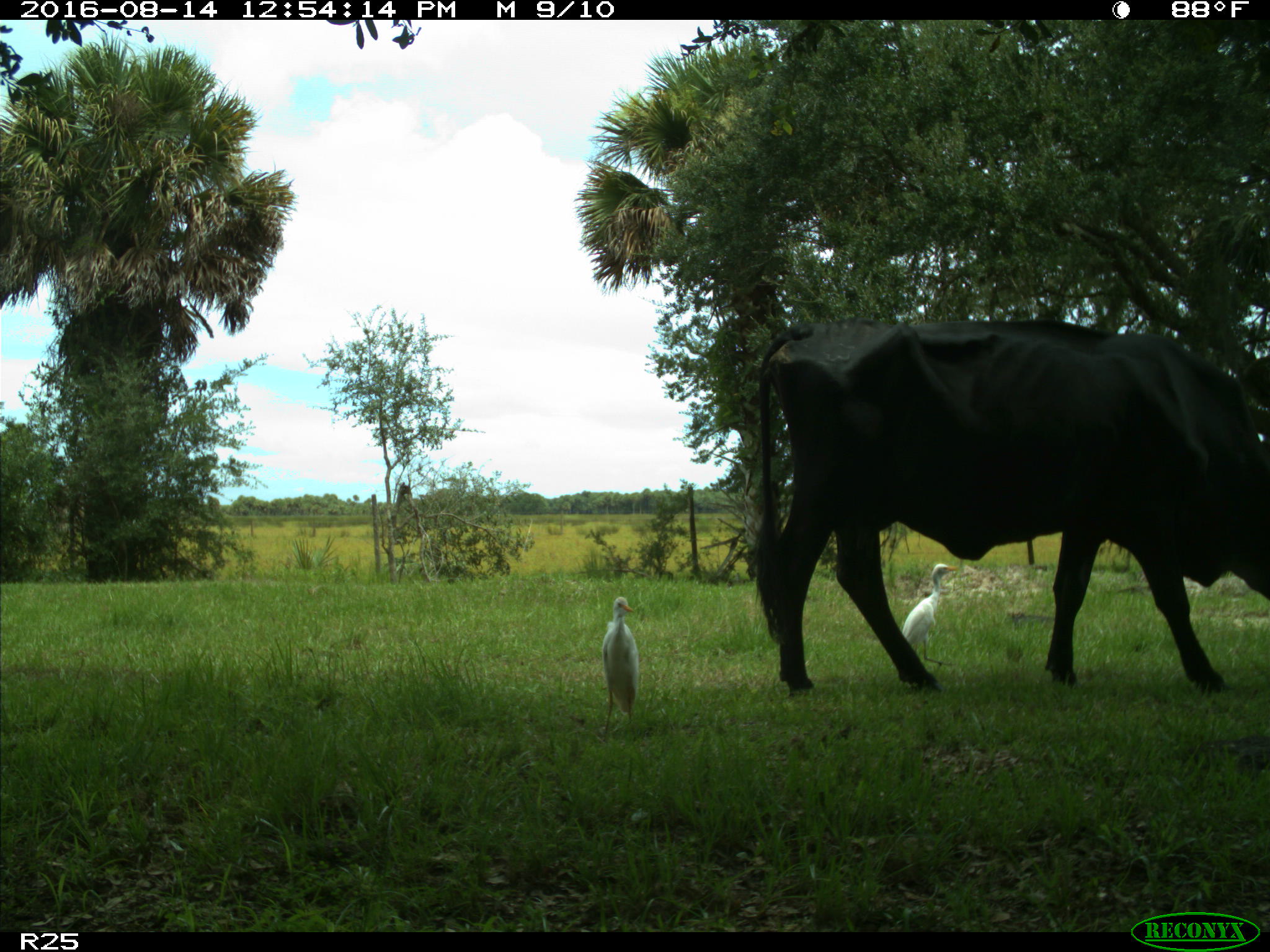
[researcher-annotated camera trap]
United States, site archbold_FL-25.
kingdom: Animalia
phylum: Chordata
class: Mammalia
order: Artiodactyla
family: Bovidae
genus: Bos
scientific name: Bos taurus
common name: domestic cow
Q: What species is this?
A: Bos taurus (domestic cow).